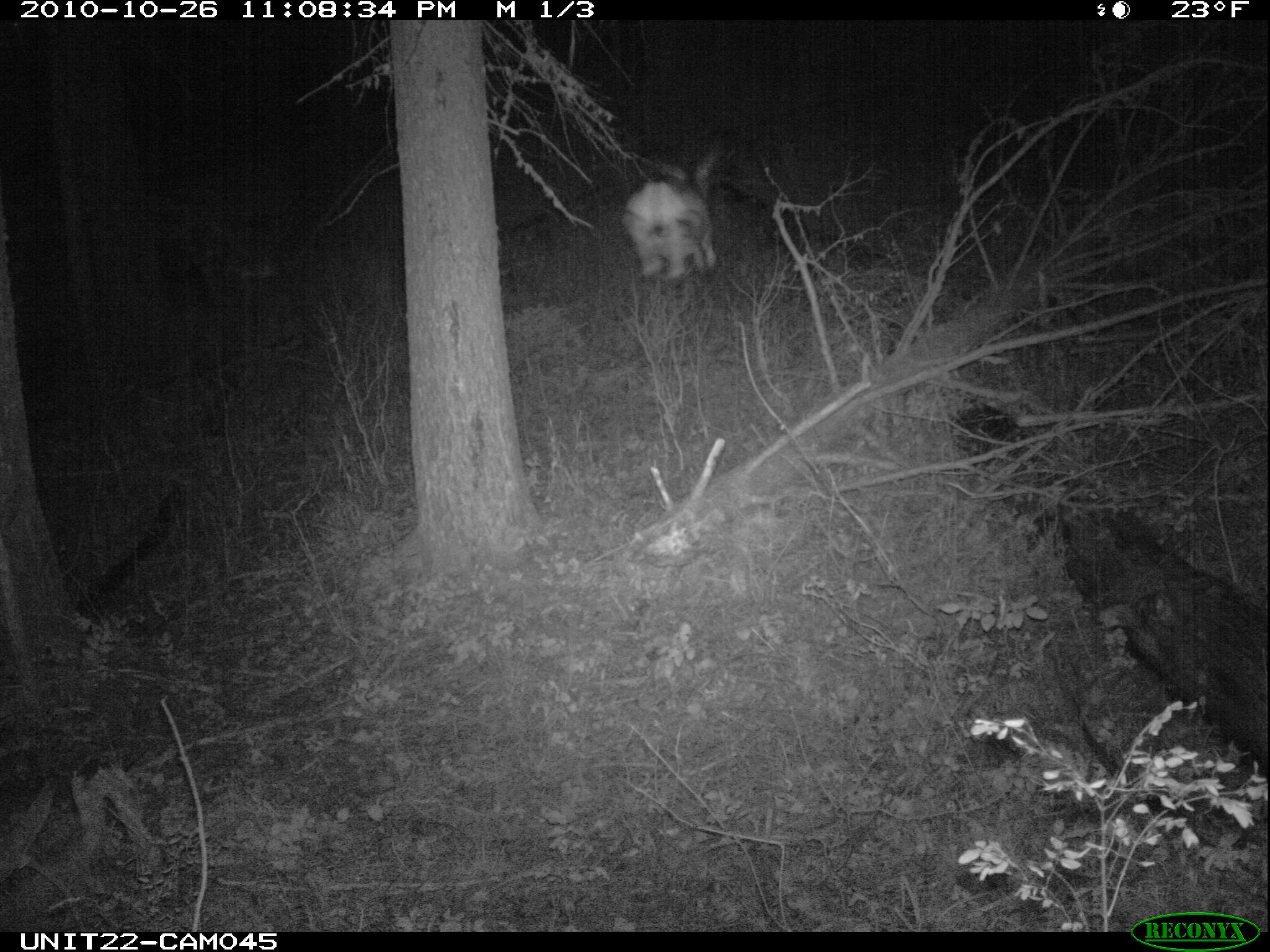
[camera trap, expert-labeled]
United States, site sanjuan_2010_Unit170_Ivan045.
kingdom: Animalia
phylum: Chordata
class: Mammalia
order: Artiodactyla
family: Cervidae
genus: Odocoileus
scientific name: Odocoileus hemionus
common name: mule deer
Odocoileus hemionus (mule deer).